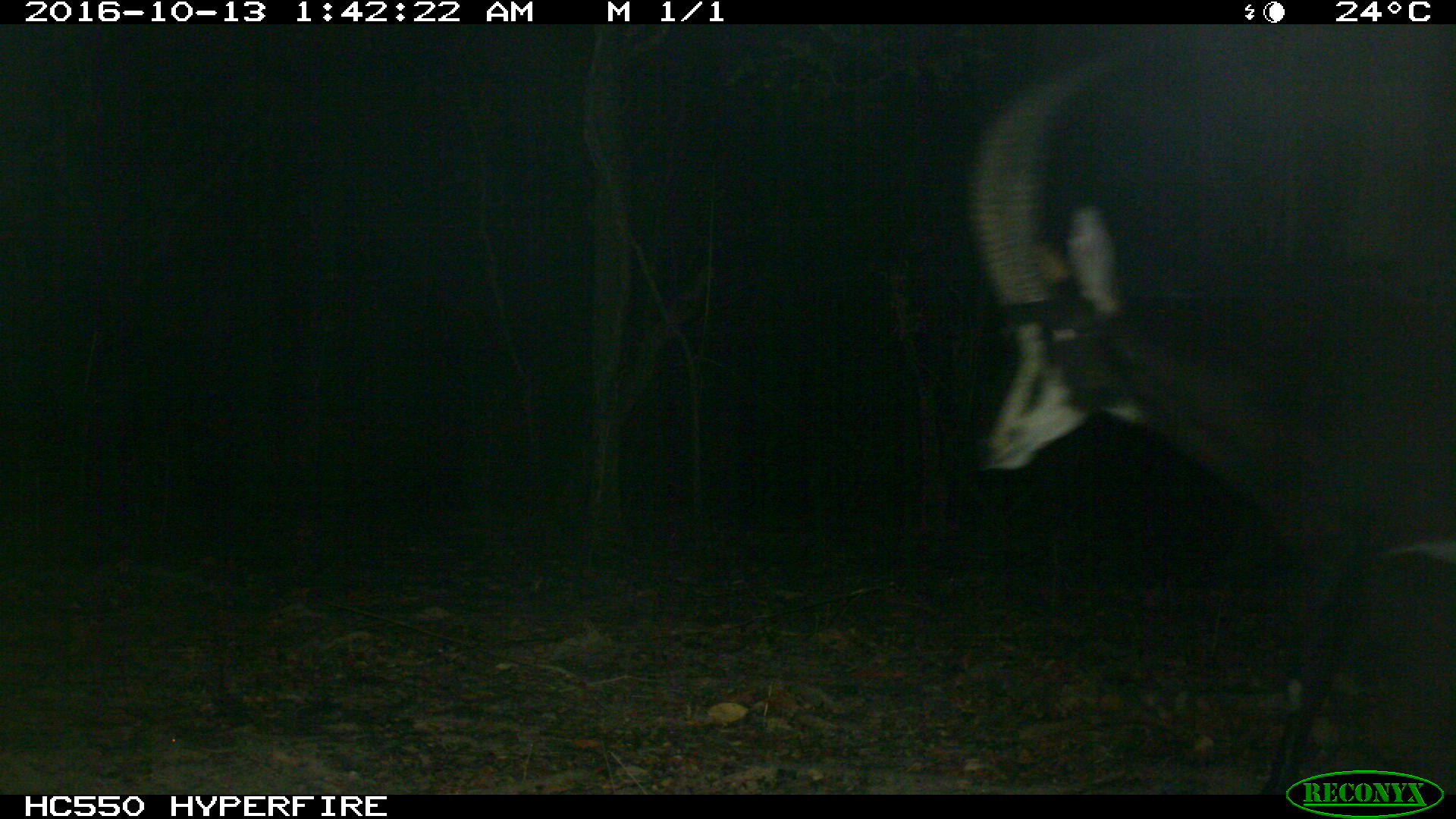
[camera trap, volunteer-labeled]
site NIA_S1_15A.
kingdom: Animalia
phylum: Chordata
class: Mammalia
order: Artiodactyla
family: Bovidae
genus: Hippotragus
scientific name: Hippotragus niger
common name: sable antelope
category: sable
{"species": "sable (sable antelope) (Hippotragus niger)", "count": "1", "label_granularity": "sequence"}